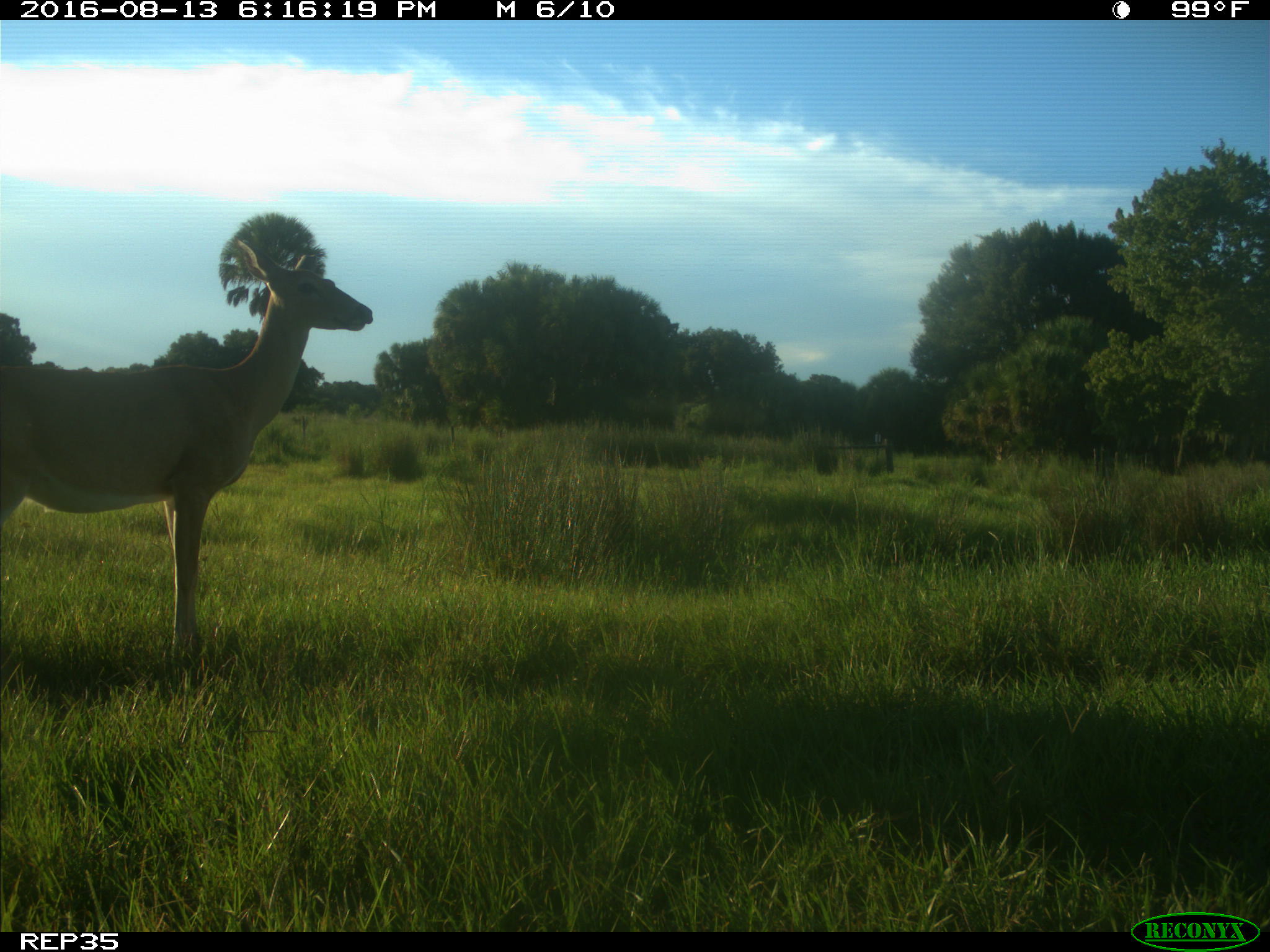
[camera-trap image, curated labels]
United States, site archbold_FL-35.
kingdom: Animalia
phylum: Chordata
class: Mammalia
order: Artiodactyla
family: Cervidae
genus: Odocoileus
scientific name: Odocoileus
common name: deer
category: unidentified deer